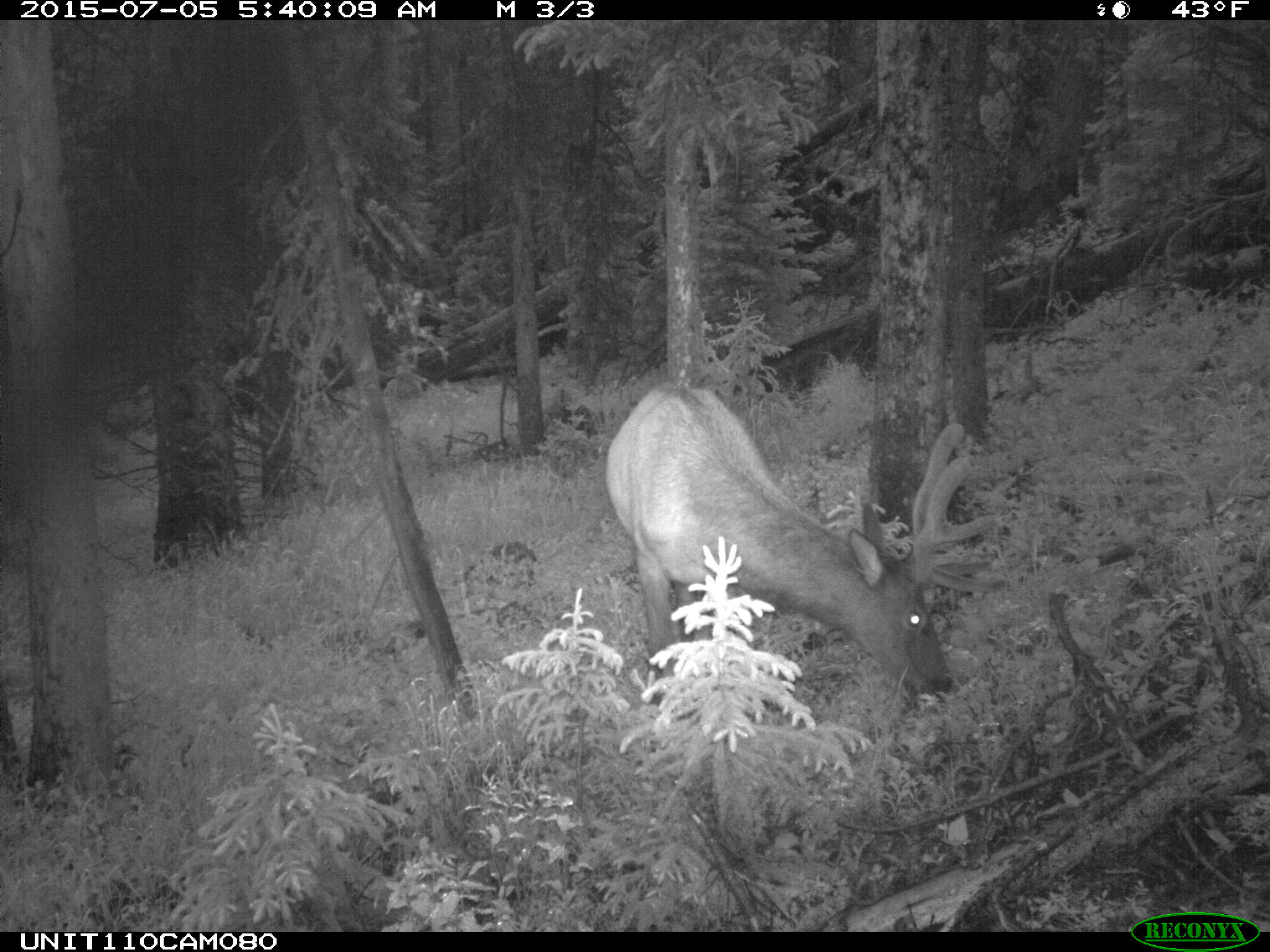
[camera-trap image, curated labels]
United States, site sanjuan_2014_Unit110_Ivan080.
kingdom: Animalia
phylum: Chordata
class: Mammalia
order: Artiodactyla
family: Cervidae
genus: Cervus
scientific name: Cervus elaphus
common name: red deer